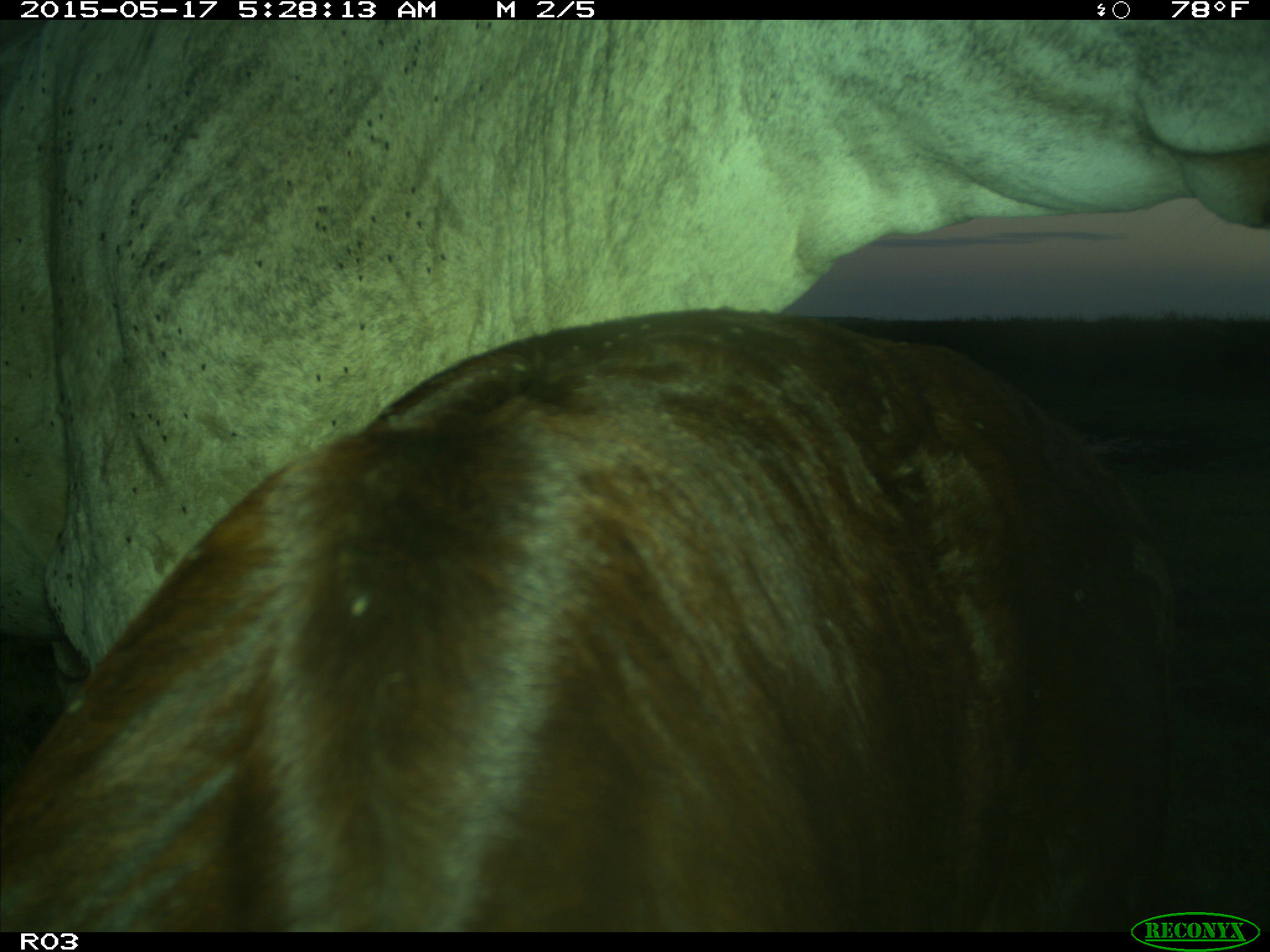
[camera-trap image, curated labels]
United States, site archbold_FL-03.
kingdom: Animalia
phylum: Chordata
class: Mammalia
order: Artiodactyla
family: Bovidae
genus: Bos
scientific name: Bos taurus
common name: domestic cow